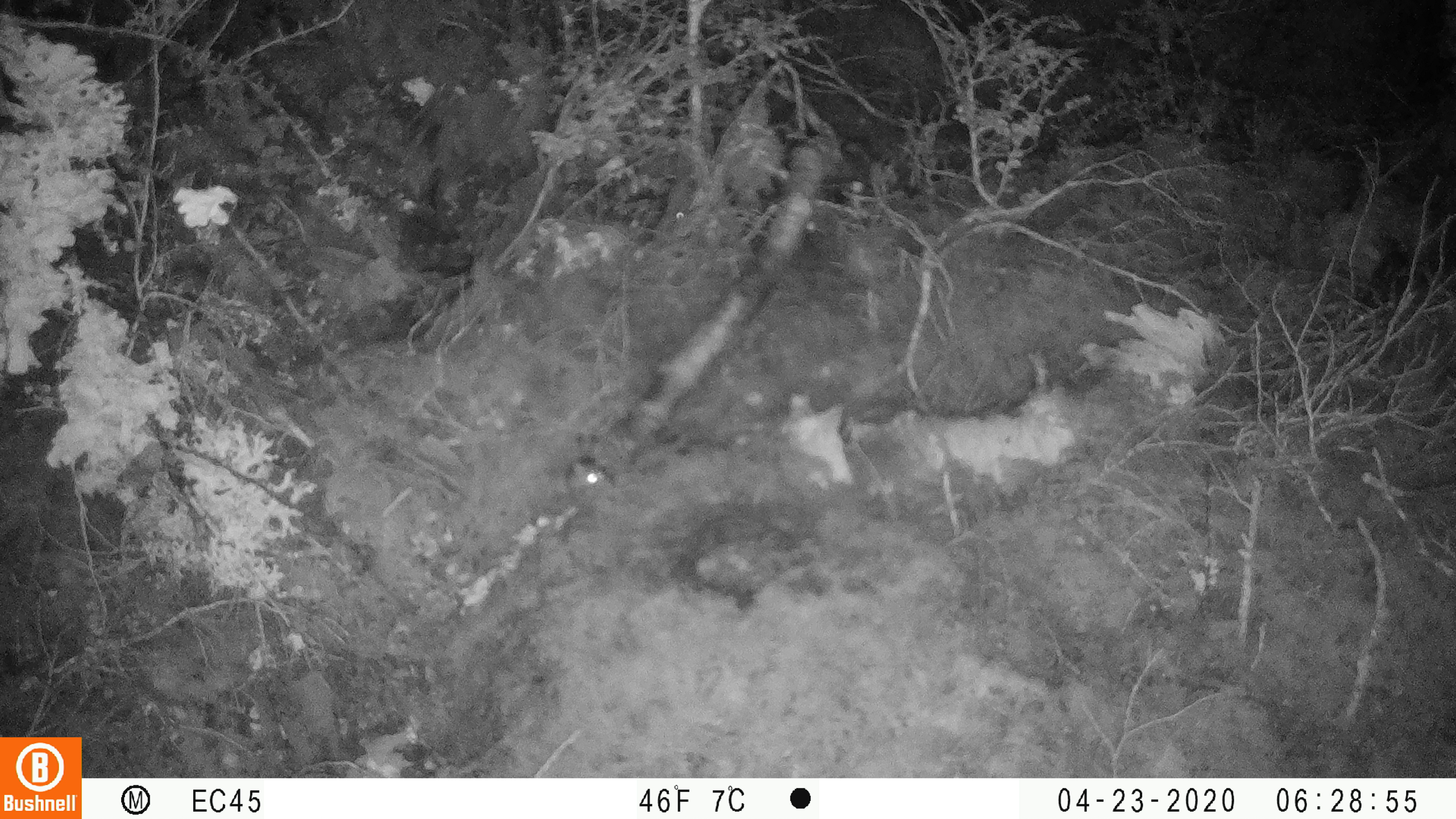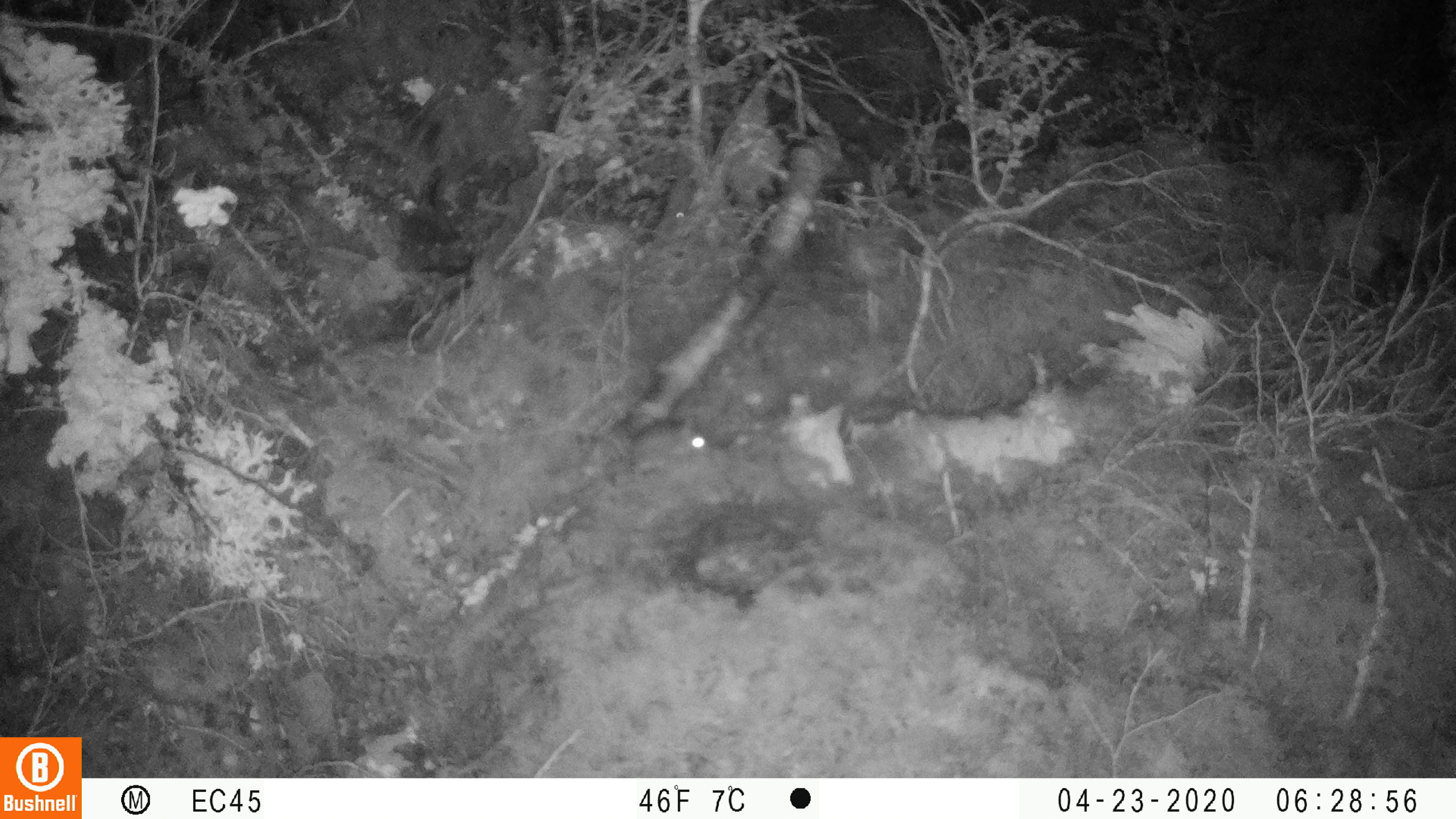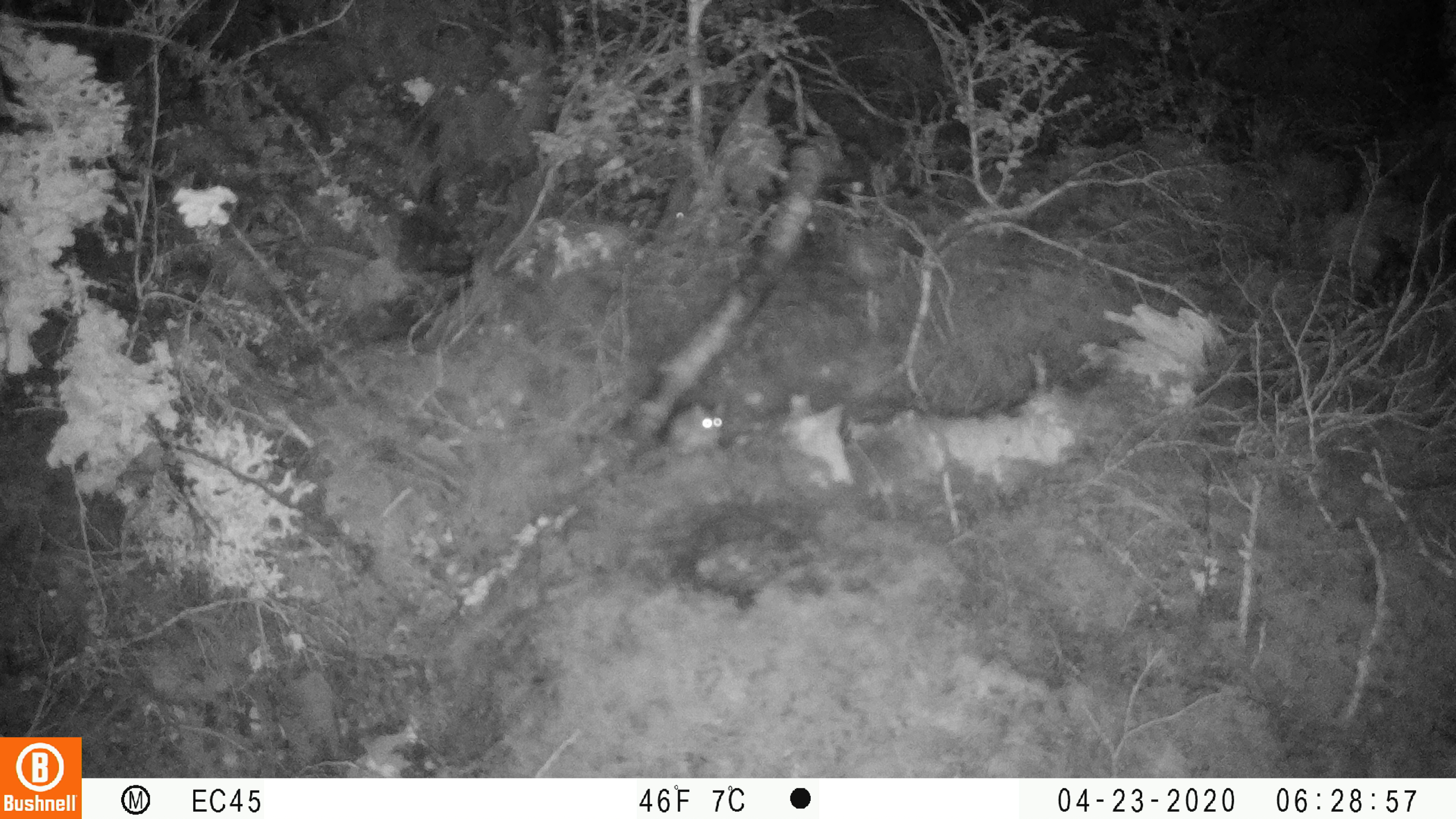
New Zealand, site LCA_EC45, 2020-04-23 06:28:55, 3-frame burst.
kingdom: Animalia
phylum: Chordata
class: Mammalia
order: Rodentia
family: Muridae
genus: Mus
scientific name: Mus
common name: mouse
Mouse (Mus).